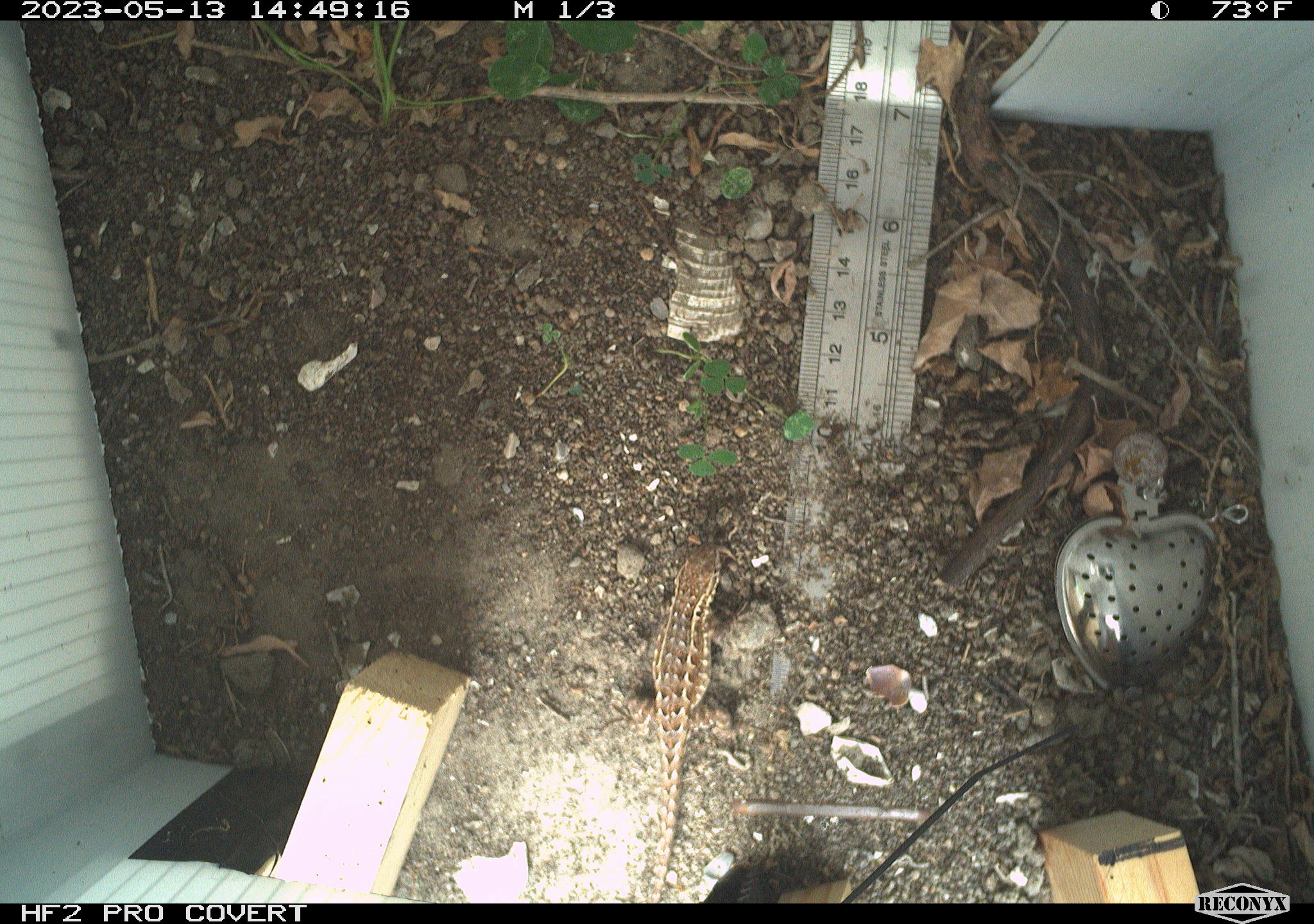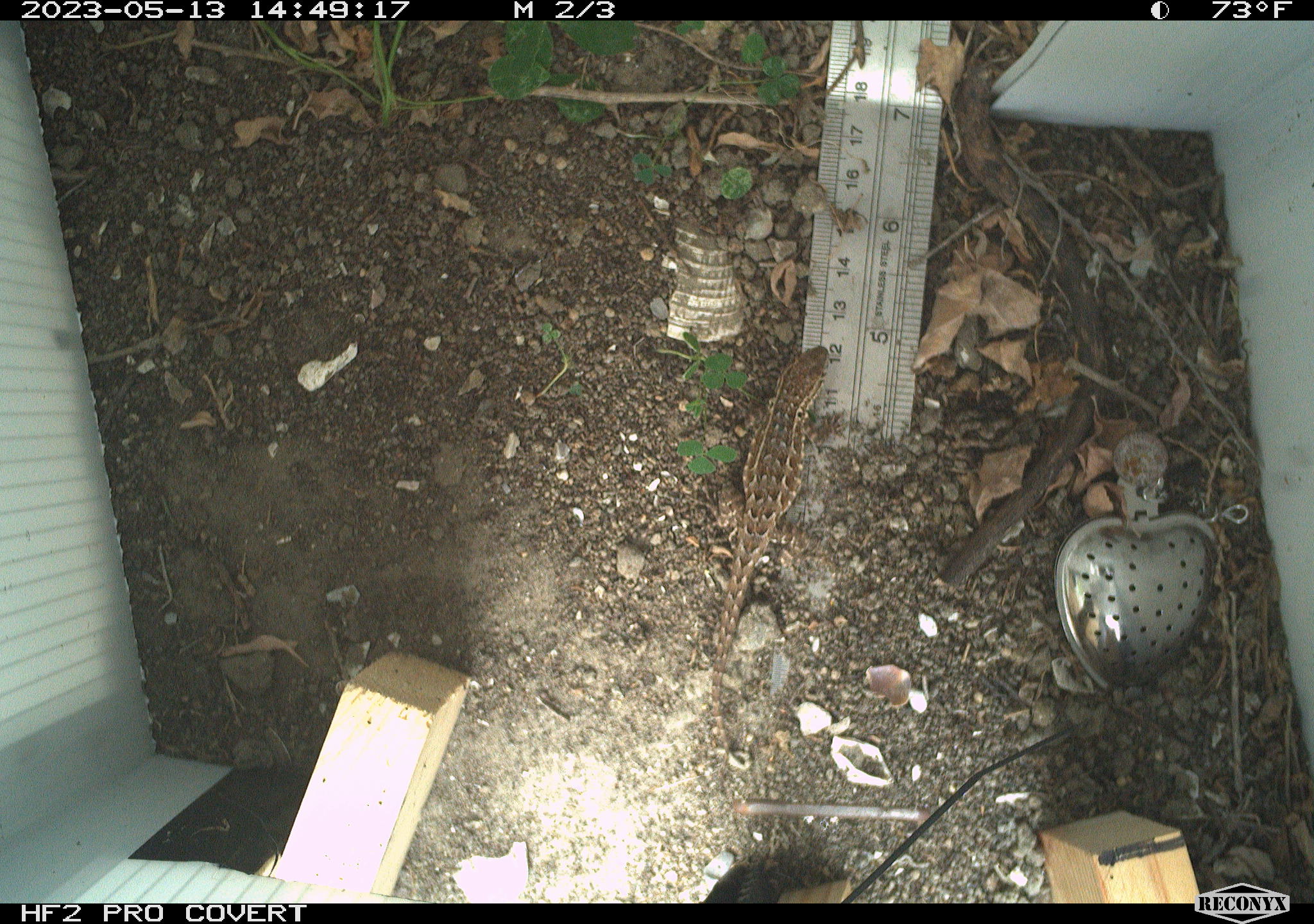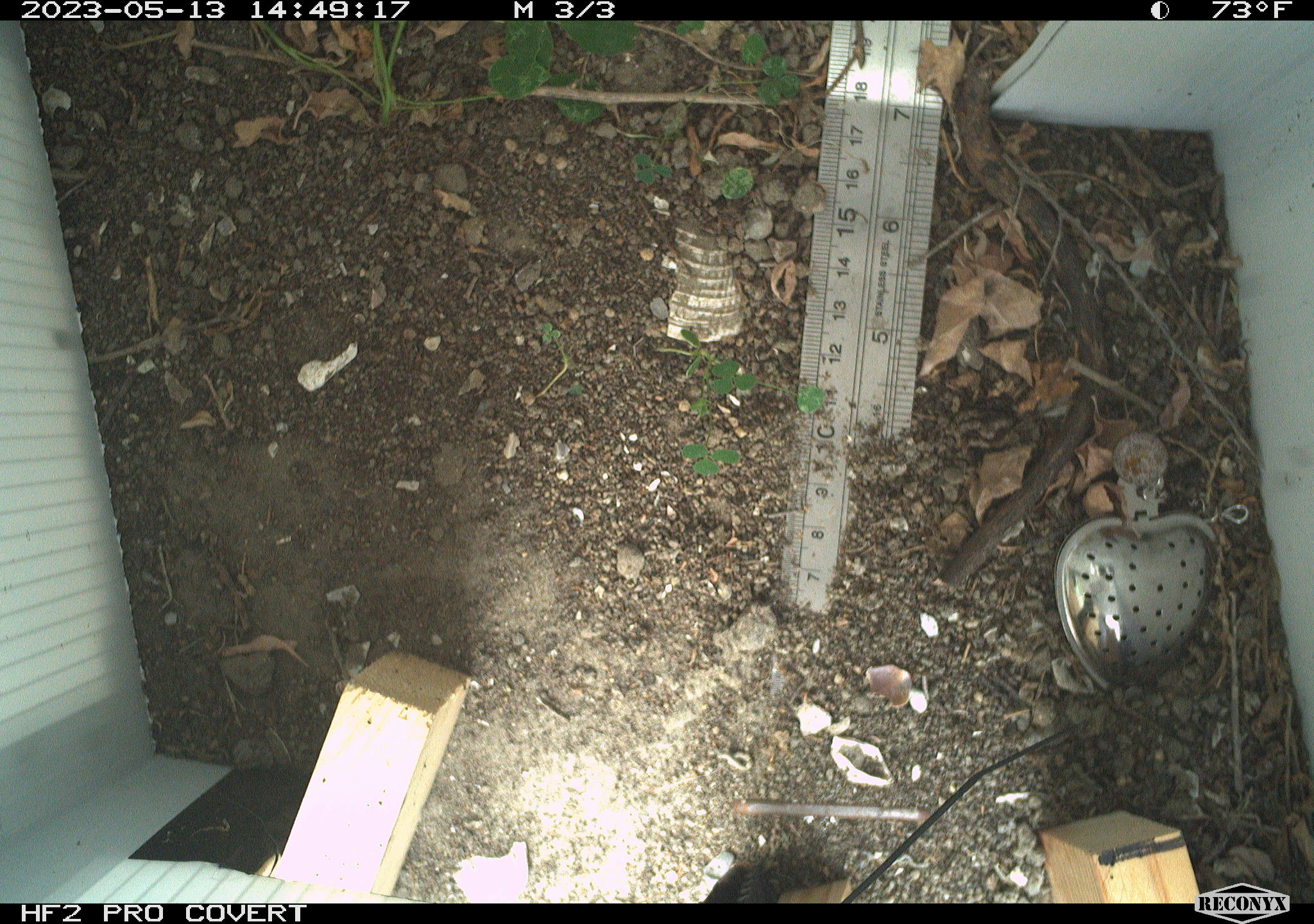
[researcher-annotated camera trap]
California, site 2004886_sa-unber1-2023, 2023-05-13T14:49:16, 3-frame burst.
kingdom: Animalia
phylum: Chordata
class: Reptilia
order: Squamata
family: Phrynosomatidae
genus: Sceloporus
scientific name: Sceloporus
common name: spiny lizards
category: sceloporus species